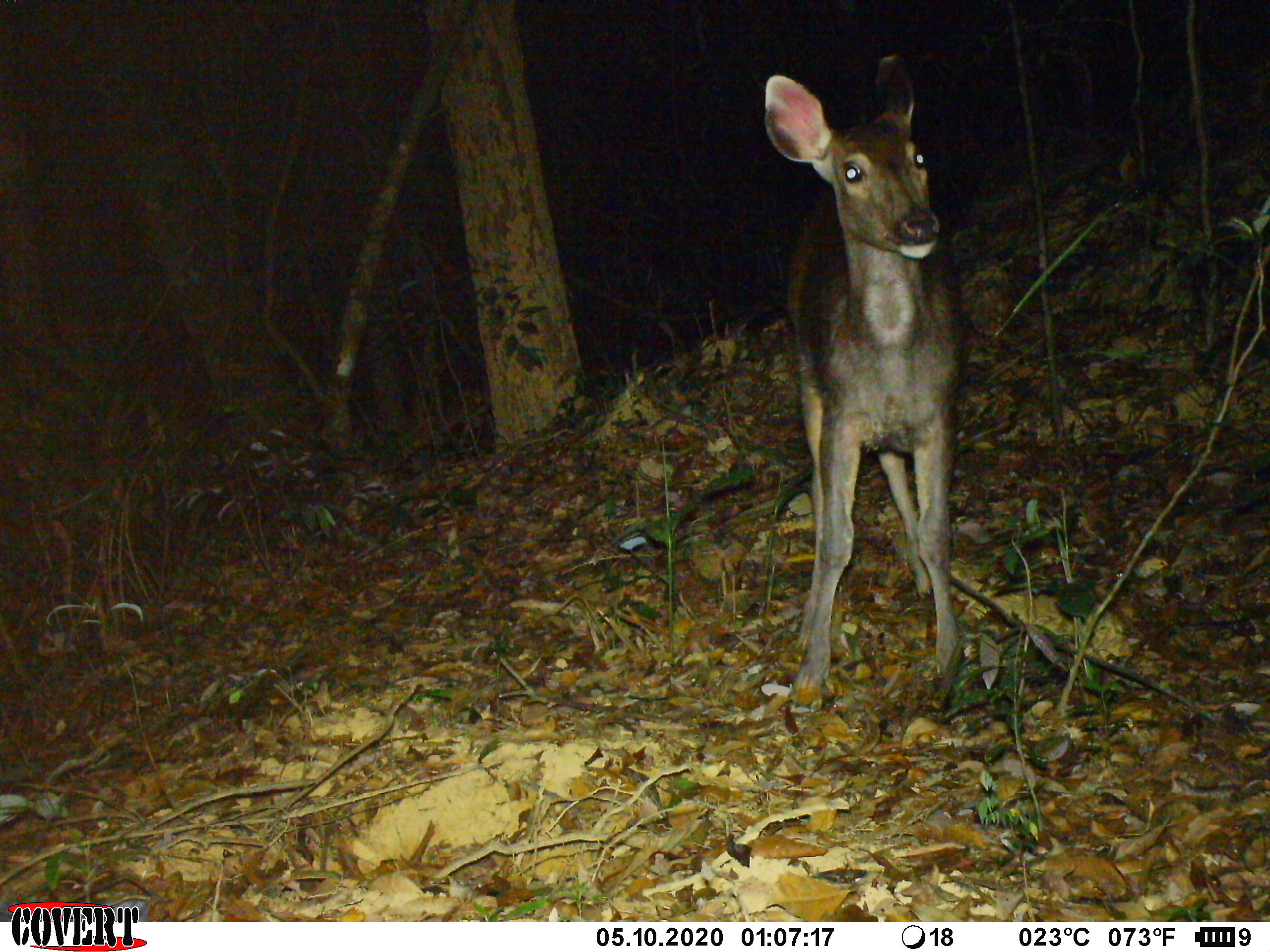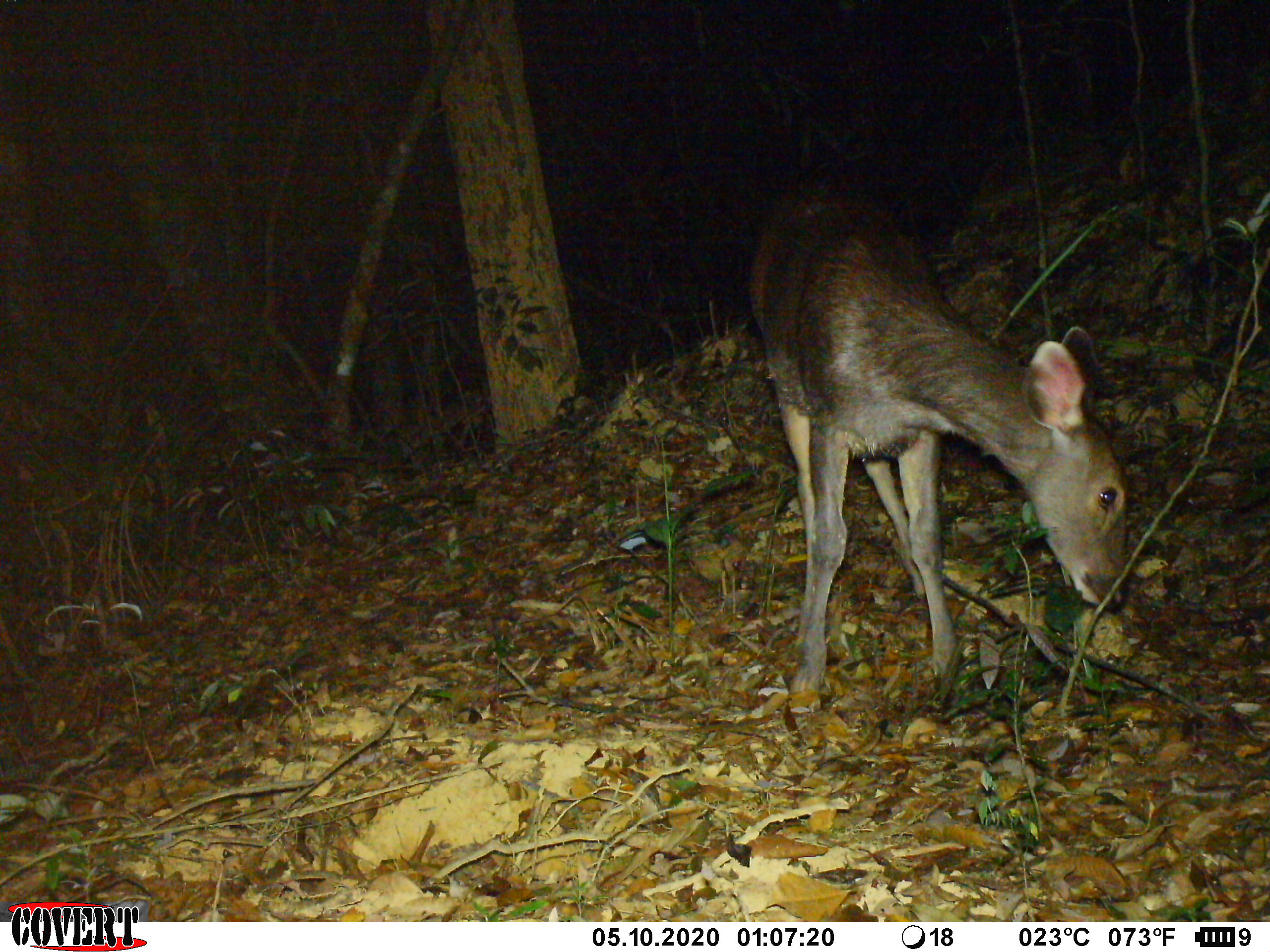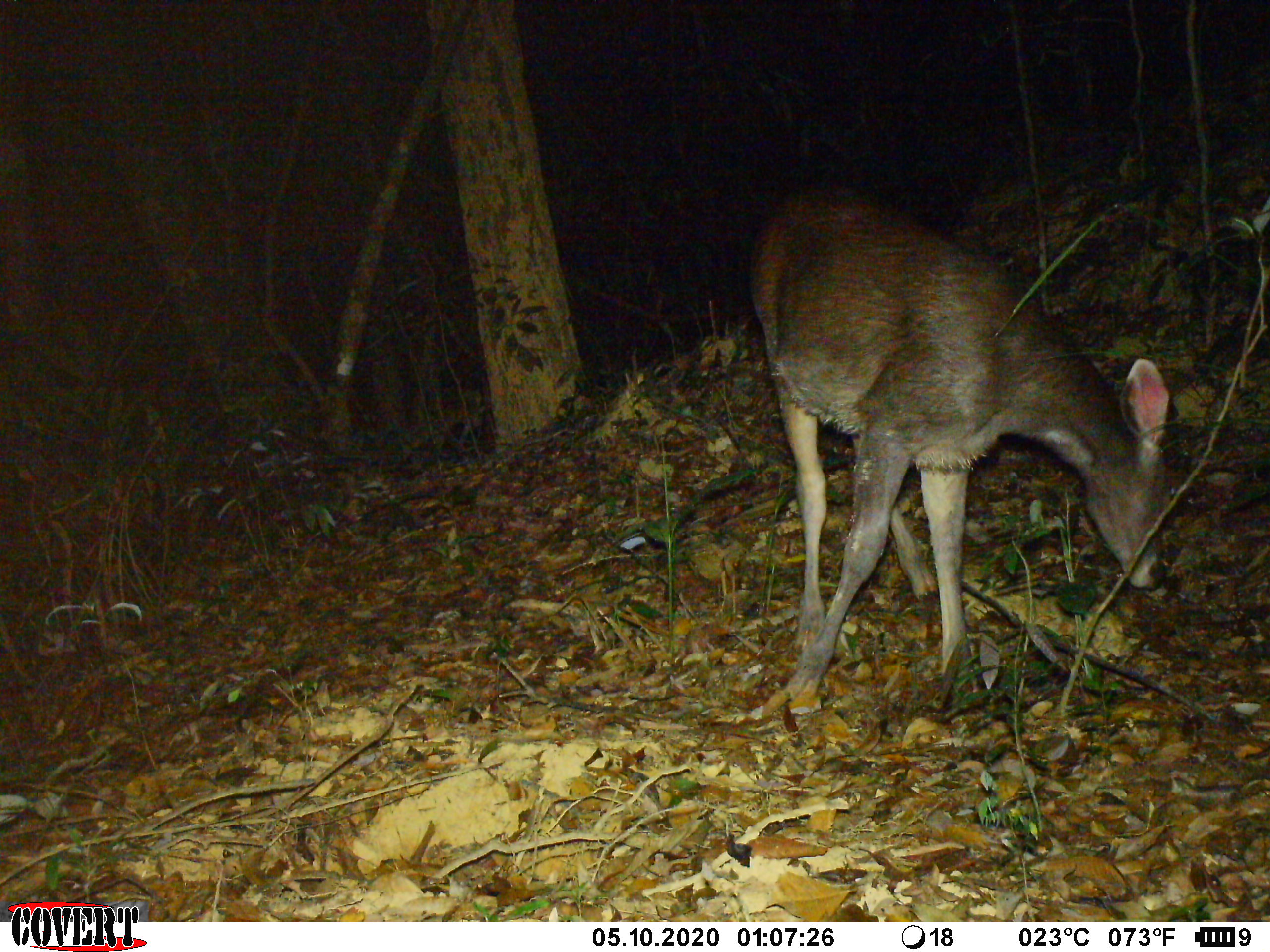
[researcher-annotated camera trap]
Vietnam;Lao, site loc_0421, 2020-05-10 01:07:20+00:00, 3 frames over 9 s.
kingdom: Animalia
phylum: Chordata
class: Mammalia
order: Artiodactyla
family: Cervidae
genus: Rusa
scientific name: Rusa unicolor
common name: sambar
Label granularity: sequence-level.